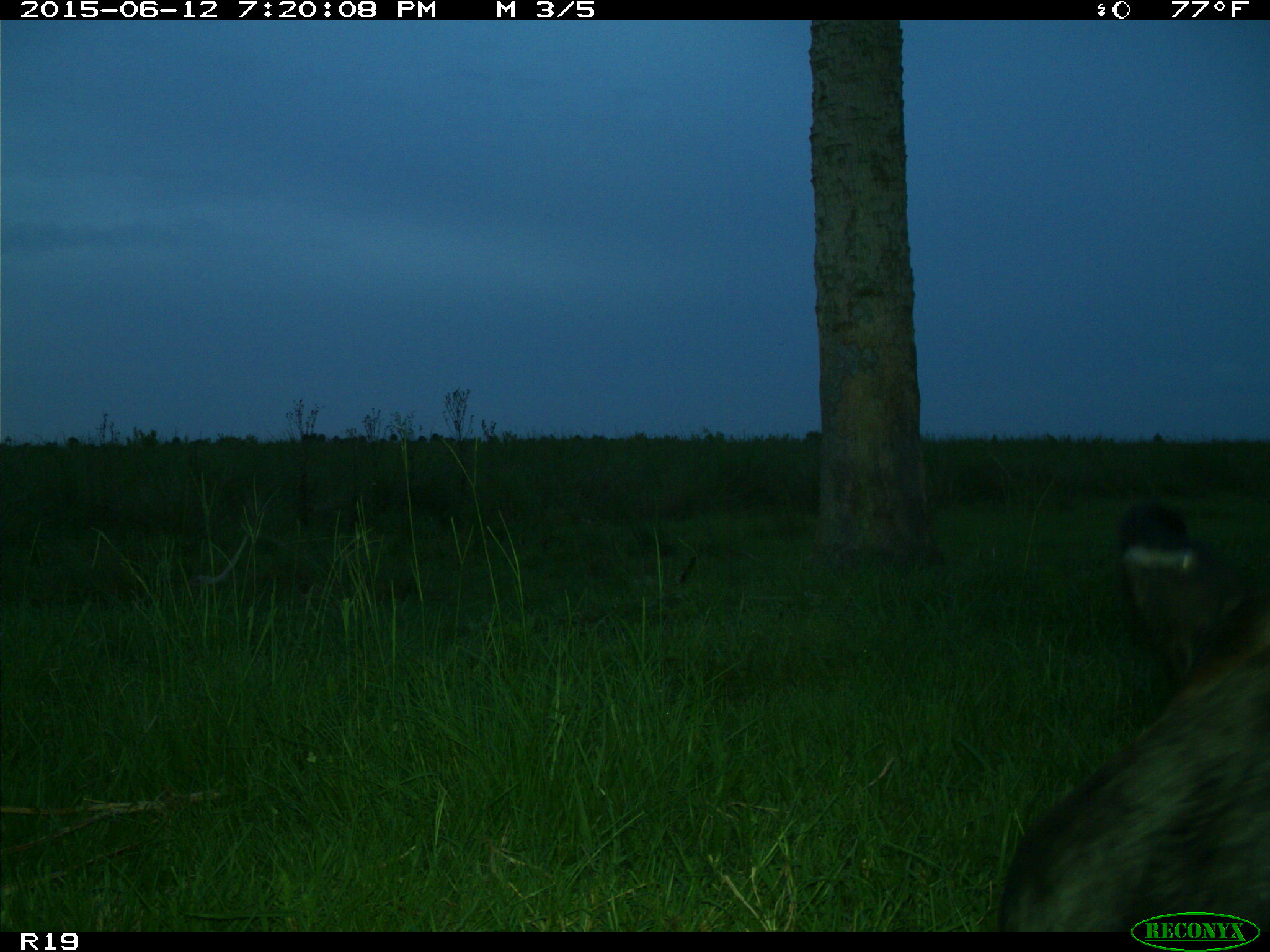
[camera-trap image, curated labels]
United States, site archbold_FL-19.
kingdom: Animalia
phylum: Chordata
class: Mammalia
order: Artiodactyla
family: Bovidae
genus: Bos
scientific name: Bos taurus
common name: domestic cow